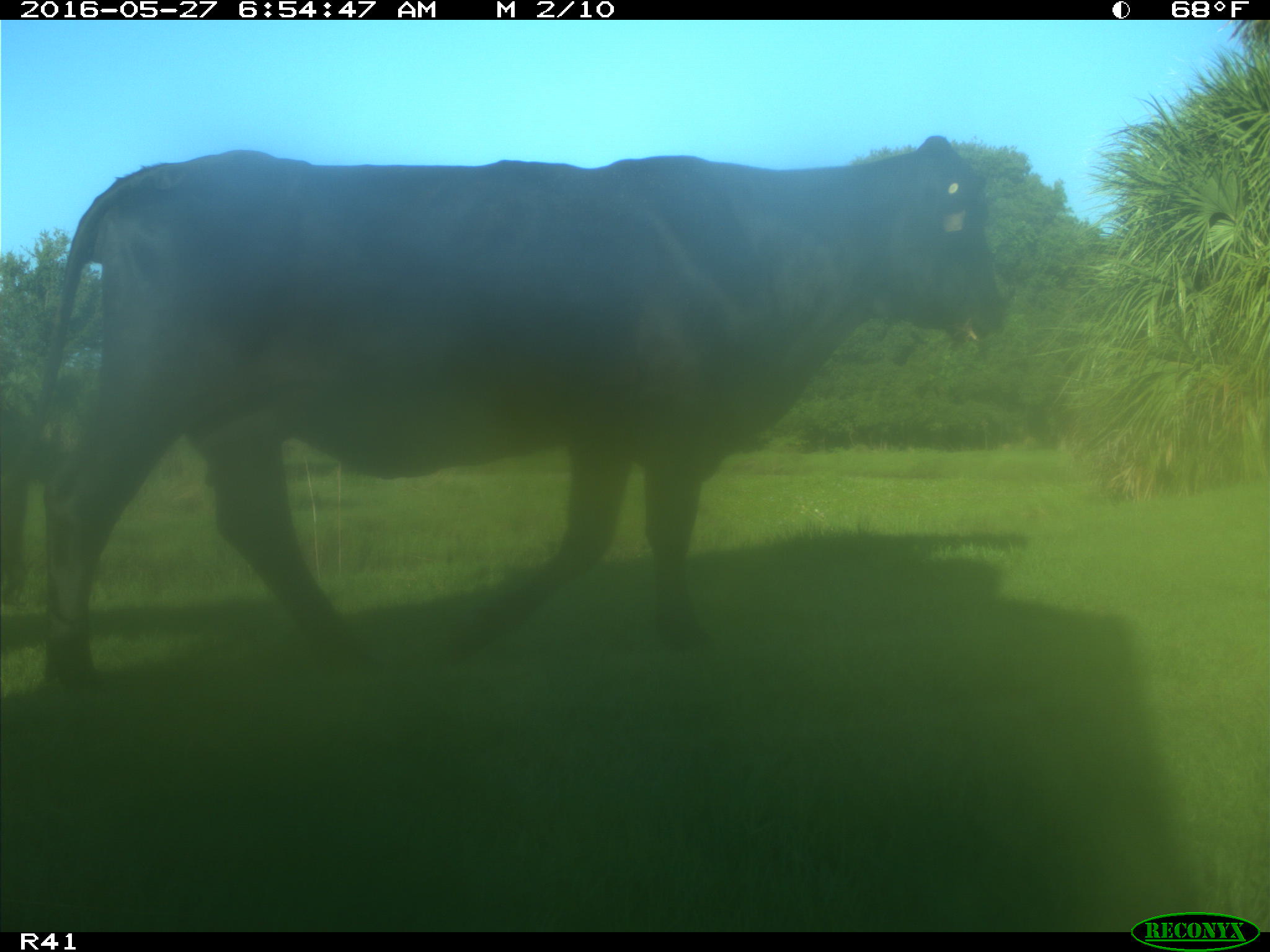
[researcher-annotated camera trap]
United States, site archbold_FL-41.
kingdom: Animalia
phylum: Chordata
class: Mammalia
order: Artiodactyla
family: Bovidae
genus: Bos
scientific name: Bos taurus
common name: domestic cow